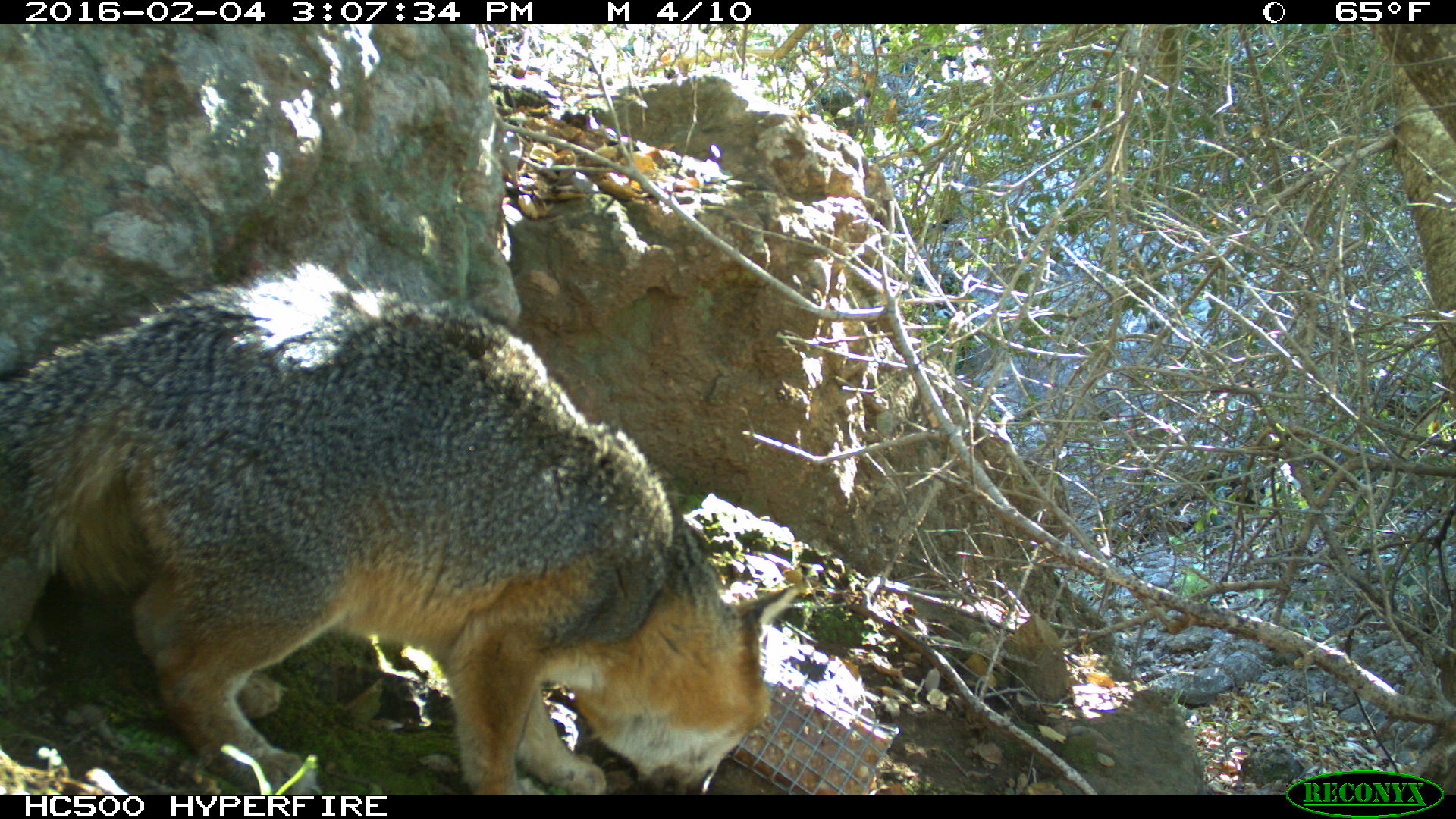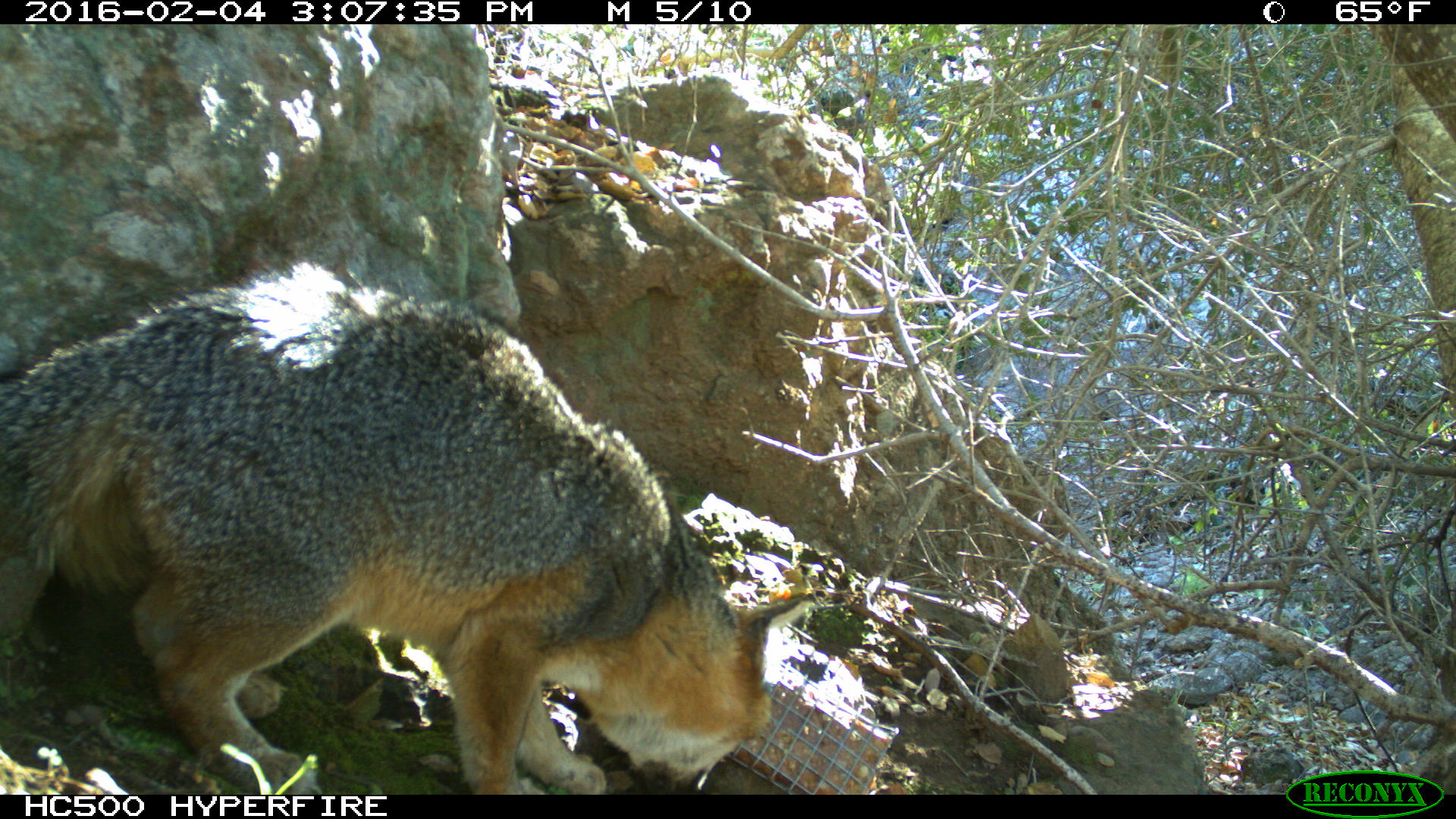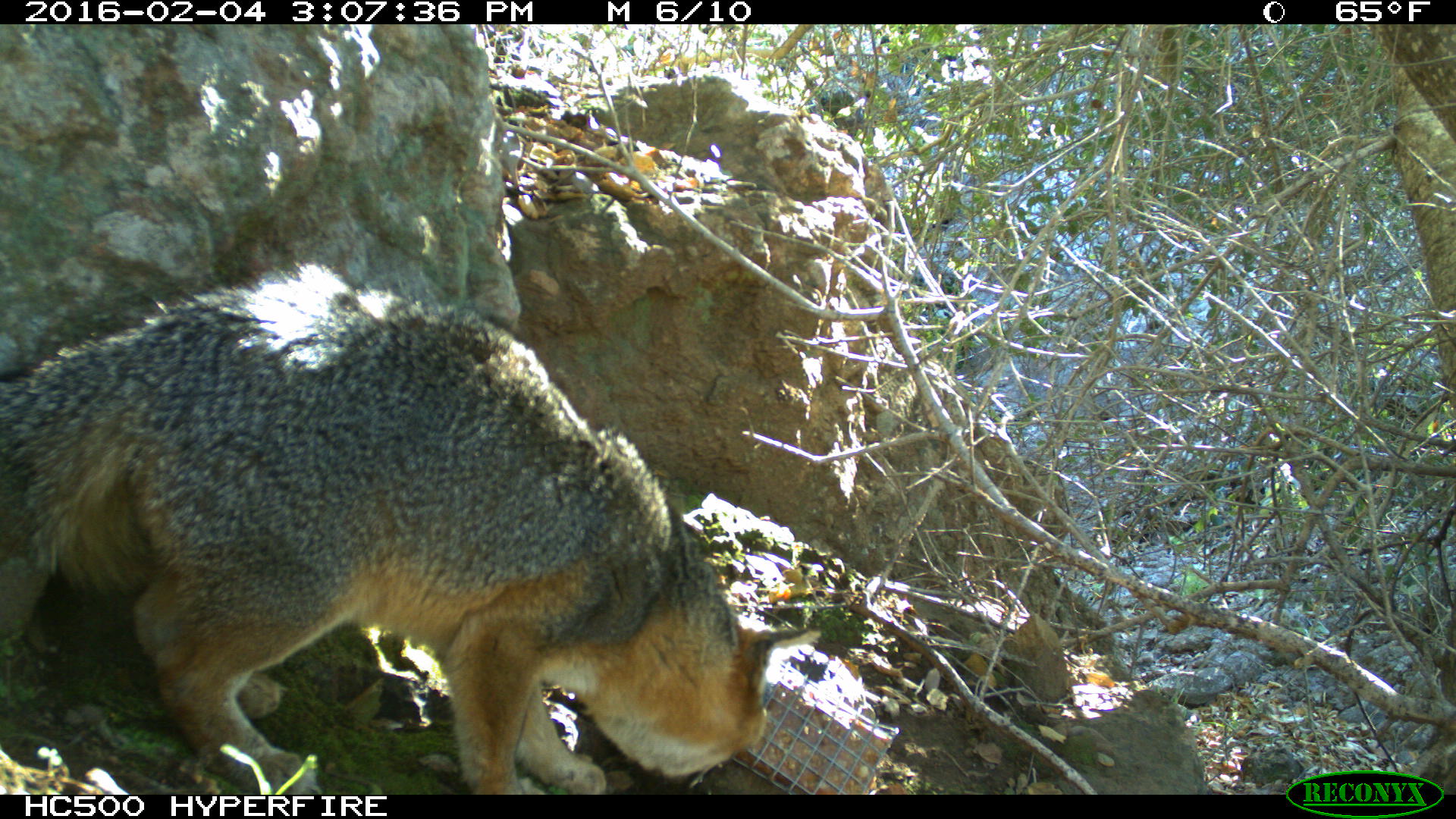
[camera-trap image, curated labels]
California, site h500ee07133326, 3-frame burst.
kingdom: Animalia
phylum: Chordata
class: Mammalia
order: Carnivora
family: Canidae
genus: Urocyon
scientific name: Urocyon littoralis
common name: island fox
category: fox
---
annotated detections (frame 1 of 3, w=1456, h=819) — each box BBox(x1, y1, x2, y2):
fox: BBox(0, 257, 799, 793)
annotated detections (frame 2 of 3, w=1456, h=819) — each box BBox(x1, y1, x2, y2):
fox: BBox(0, 264, 811, 794)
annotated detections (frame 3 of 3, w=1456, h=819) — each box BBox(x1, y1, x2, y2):
fox: BBox(0, 261, 816, 793)